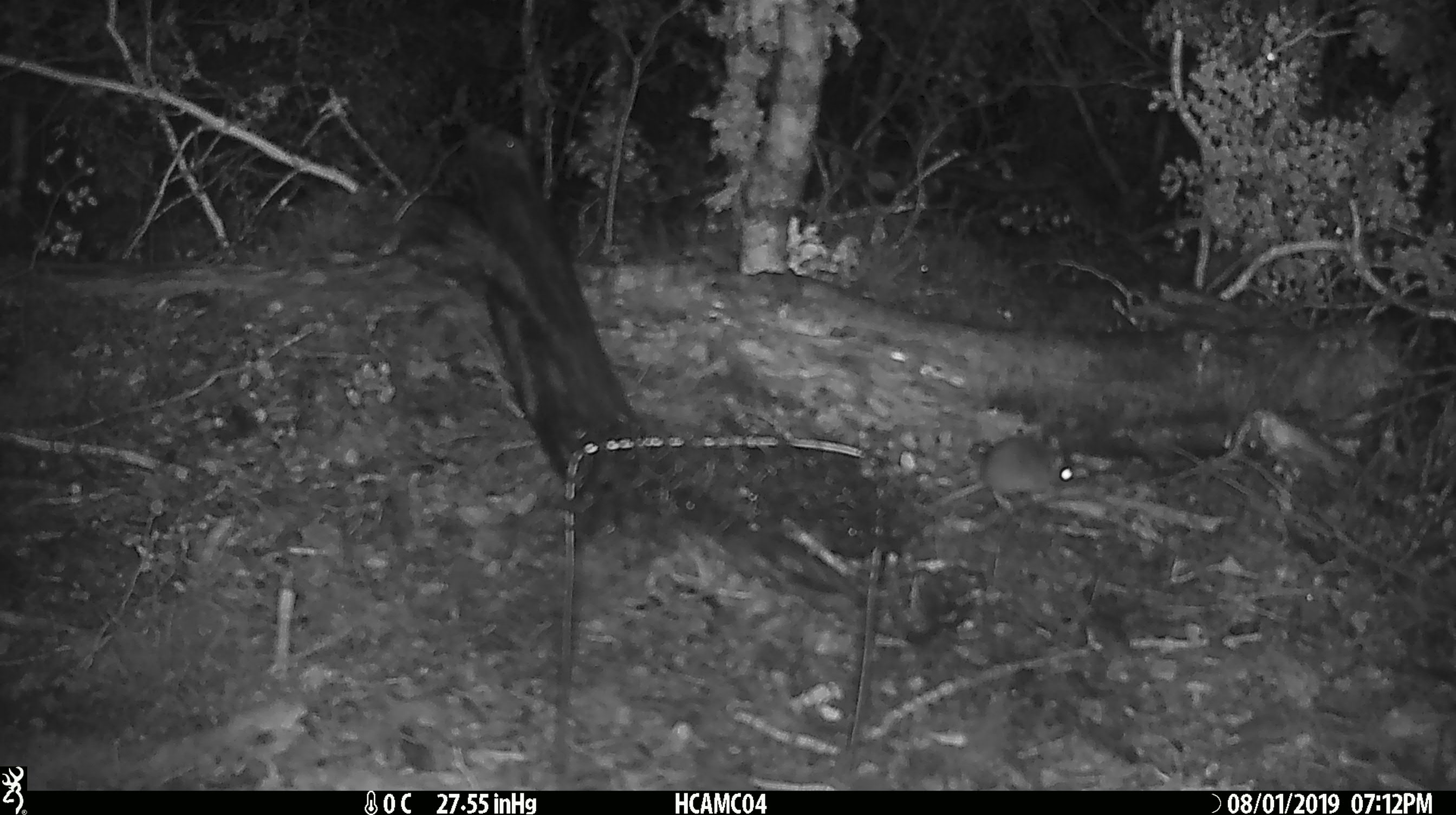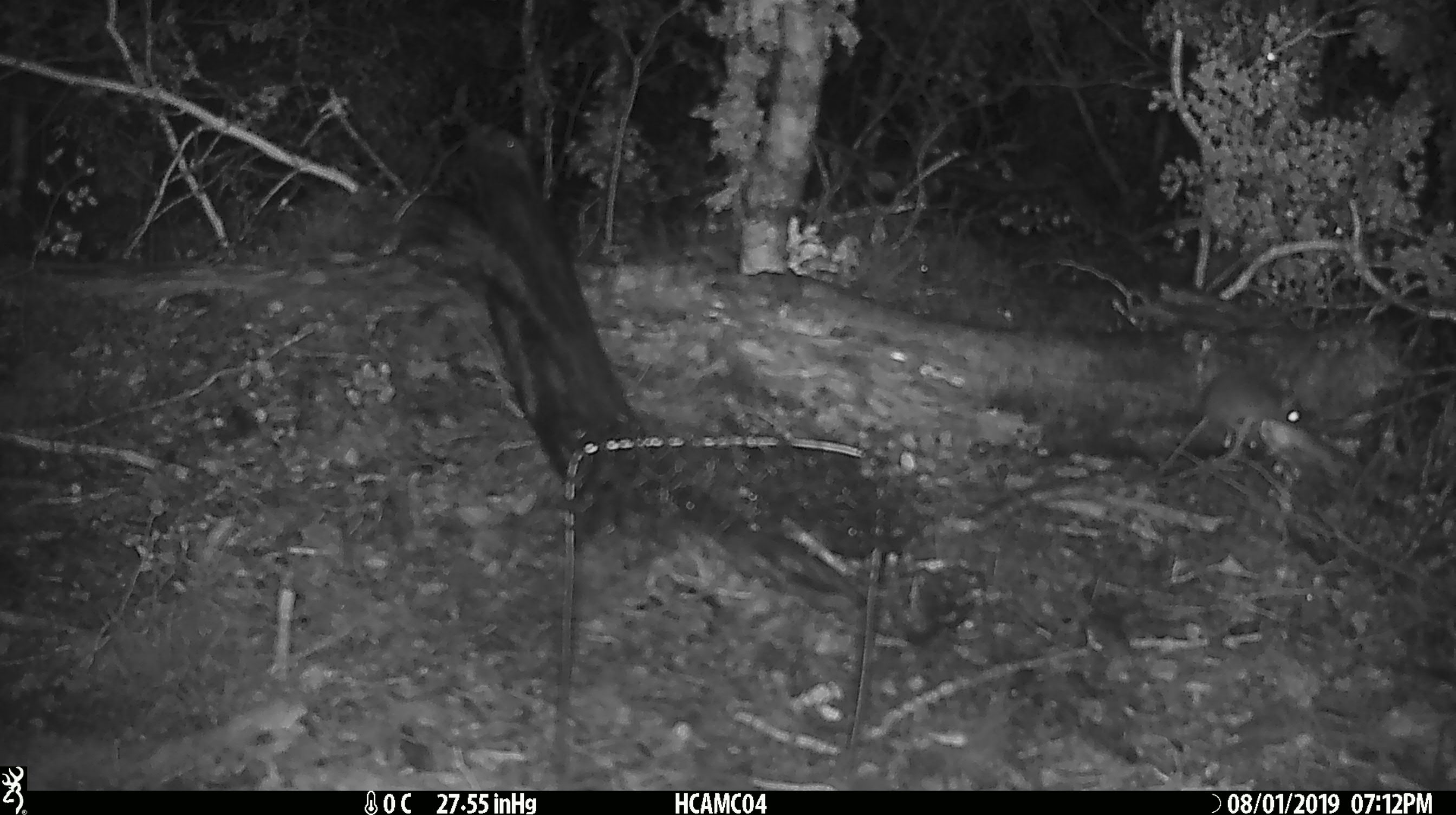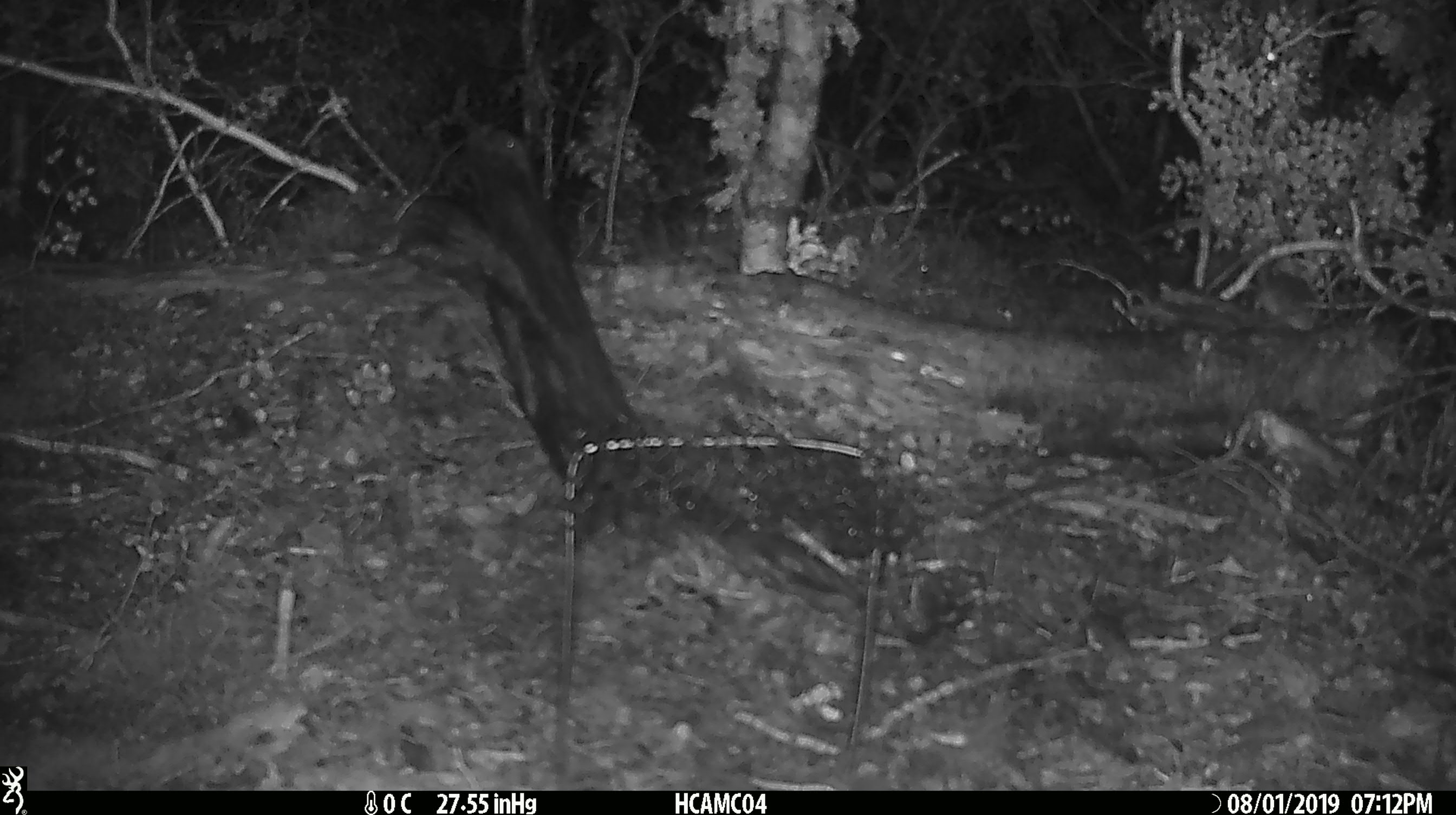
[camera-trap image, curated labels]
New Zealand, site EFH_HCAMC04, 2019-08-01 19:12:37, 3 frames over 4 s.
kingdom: Animalia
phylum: Chordata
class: Mammalia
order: Rodentia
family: Muridae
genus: Mus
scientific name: Mus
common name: mouse